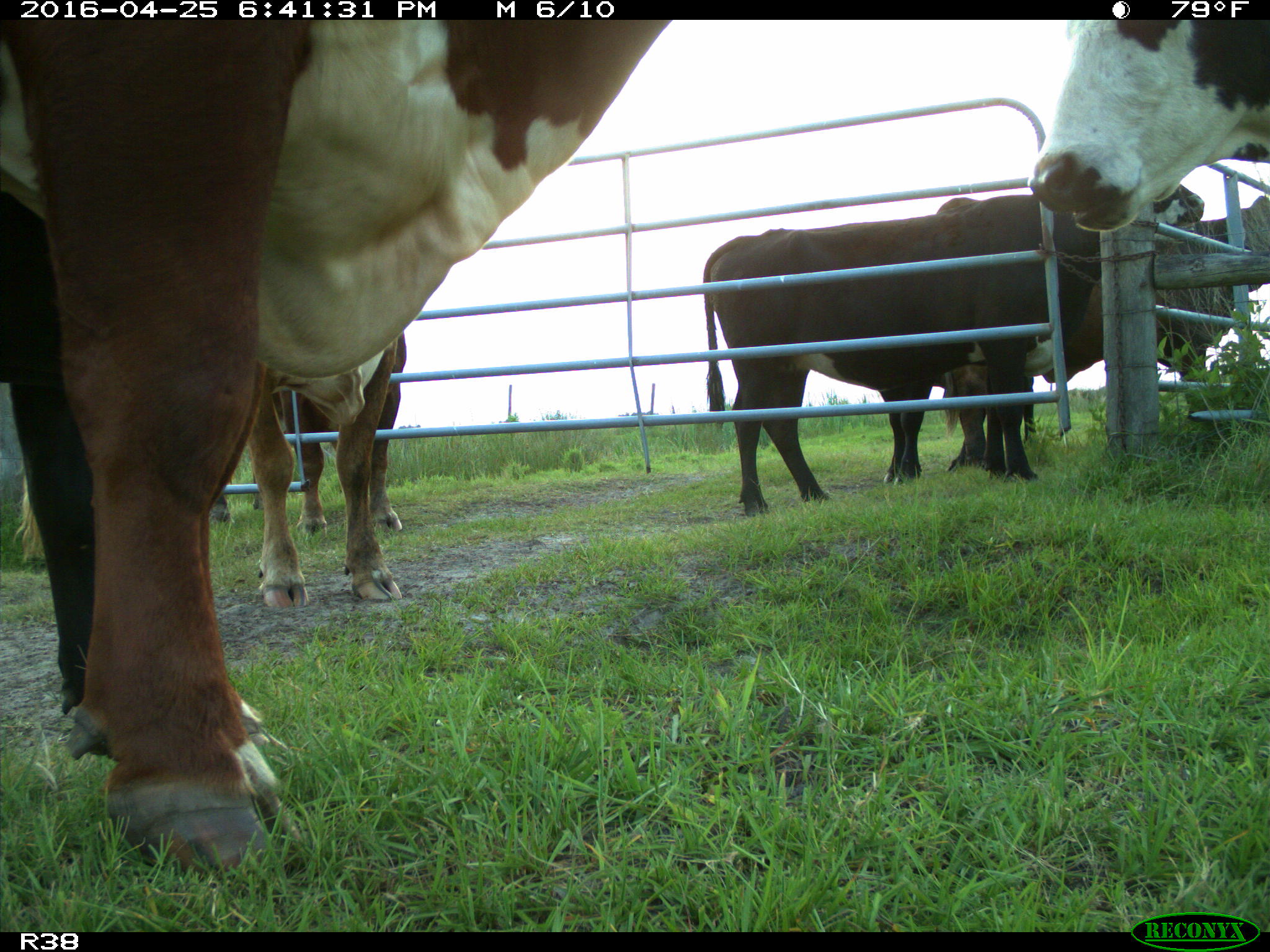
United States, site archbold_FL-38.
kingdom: Animalia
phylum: Chordata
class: Mammalia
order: Artiodactyla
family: Bovidae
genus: Bos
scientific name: Bos taurus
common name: domestic cow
Bos taurus (domestic cow).